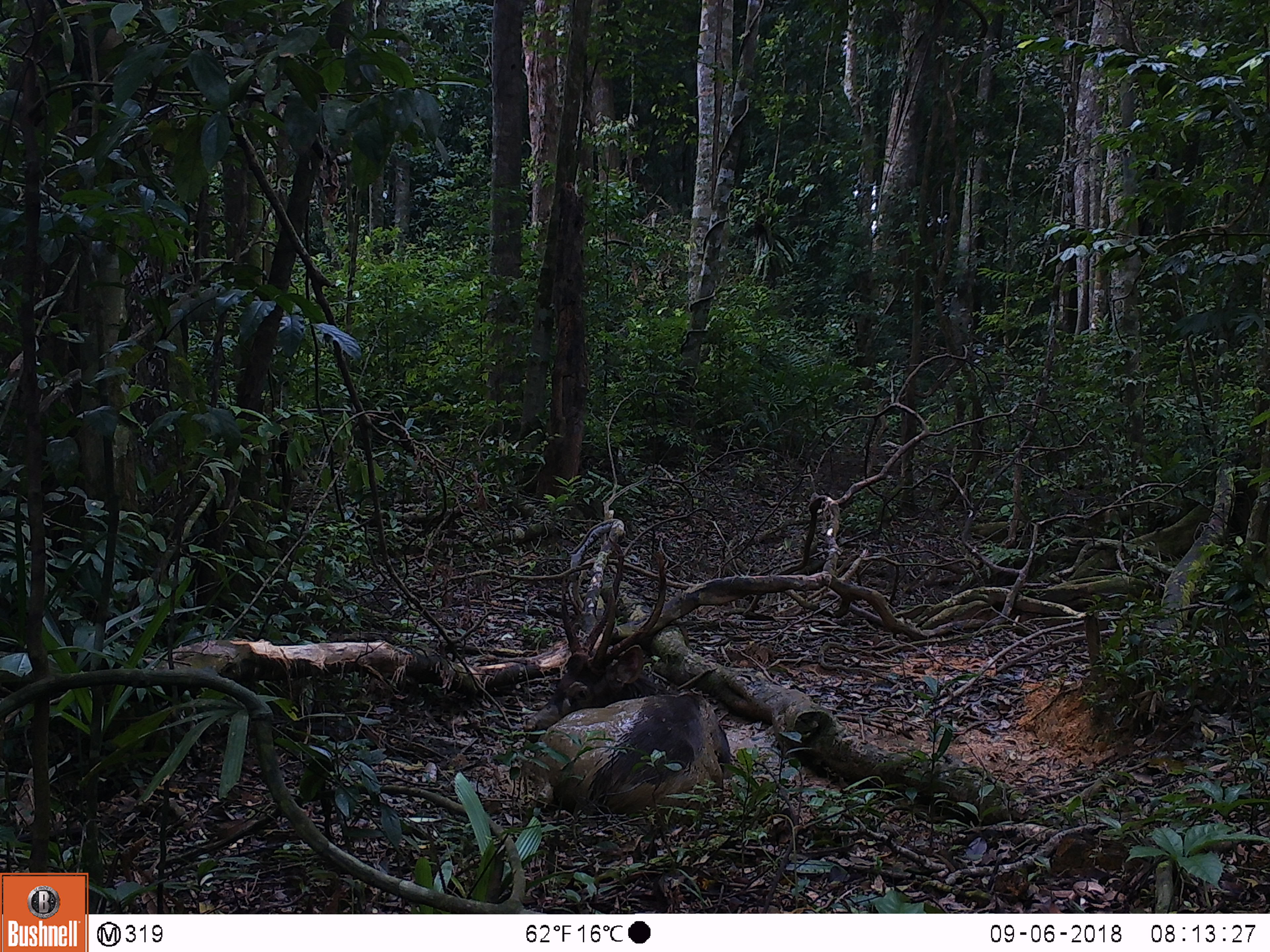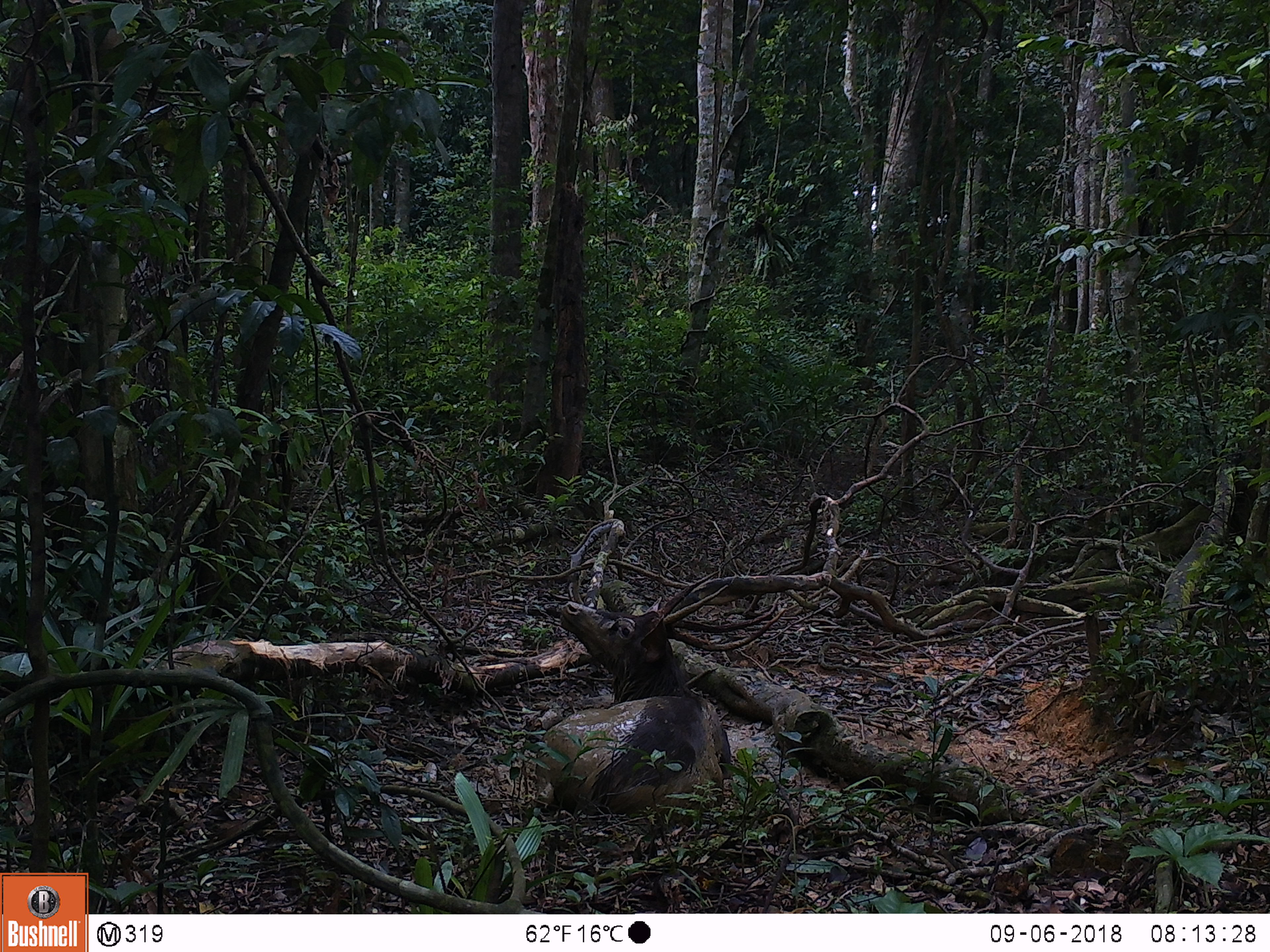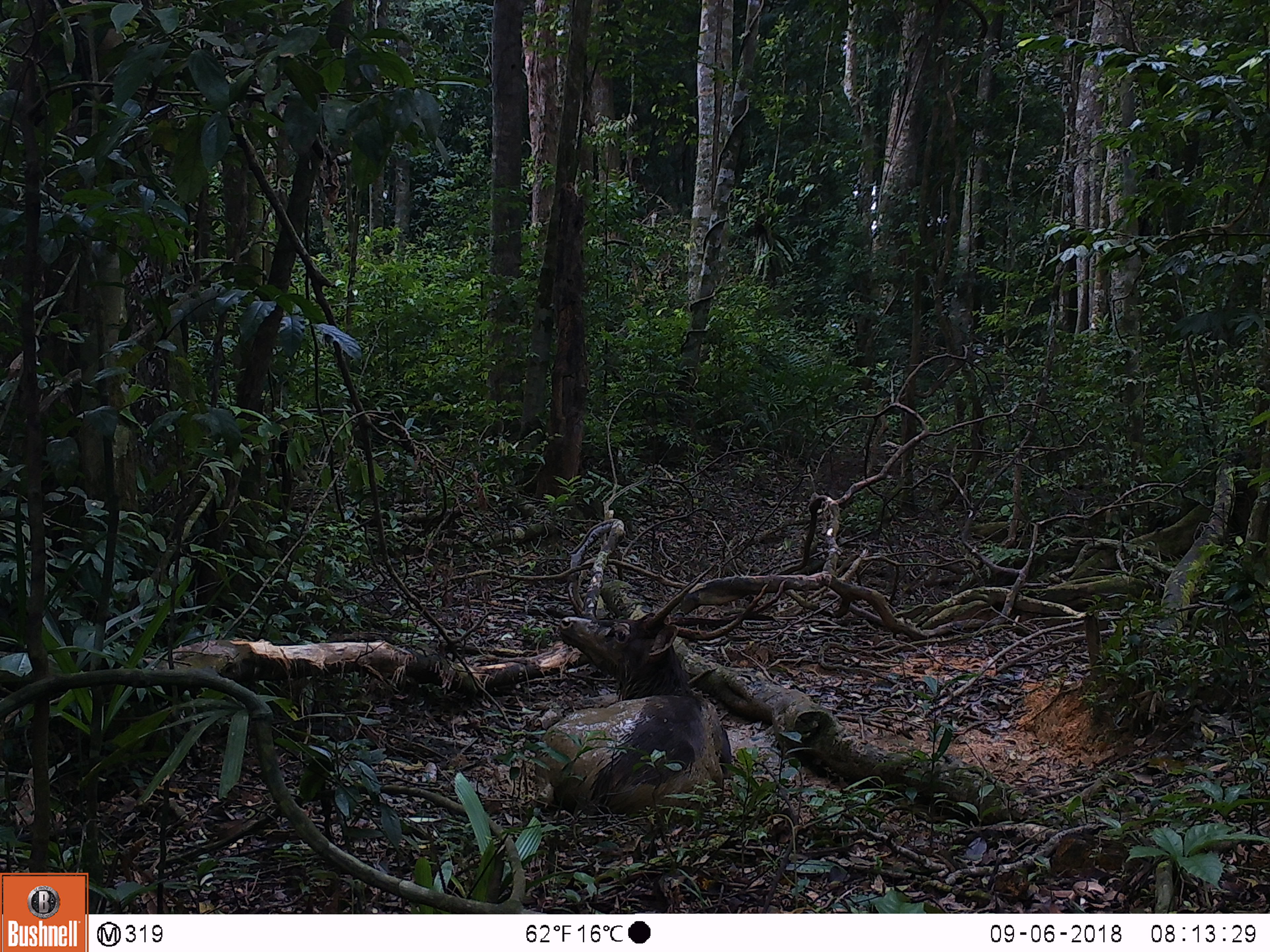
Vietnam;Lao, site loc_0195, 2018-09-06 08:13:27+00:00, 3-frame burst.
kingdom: Animalia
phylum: Chordata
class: Mammalia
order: Artiodactyla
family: Cervidae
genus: Rusa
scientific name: Rusa unicolor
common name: sambar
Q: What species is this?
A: Sambar (Rusa unicolor).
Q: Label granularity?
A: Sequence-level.